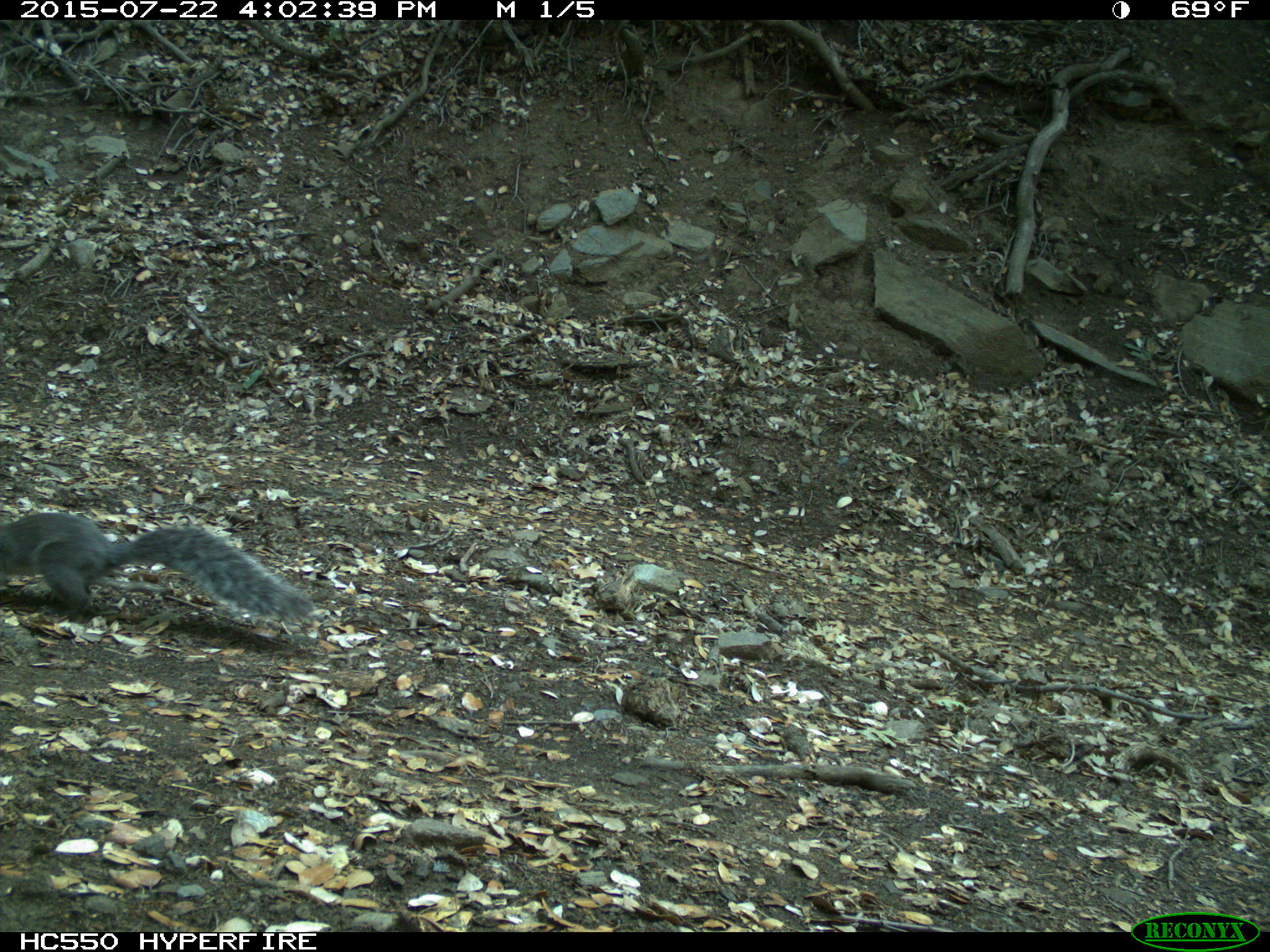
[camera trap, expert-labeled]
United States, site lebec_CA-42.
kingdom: Animalia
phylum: Chordata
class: Mammalia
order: Rodentia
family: Sciuridae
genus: Sciurus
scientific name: Sciurus carolinensis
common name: eastern gray squirrel